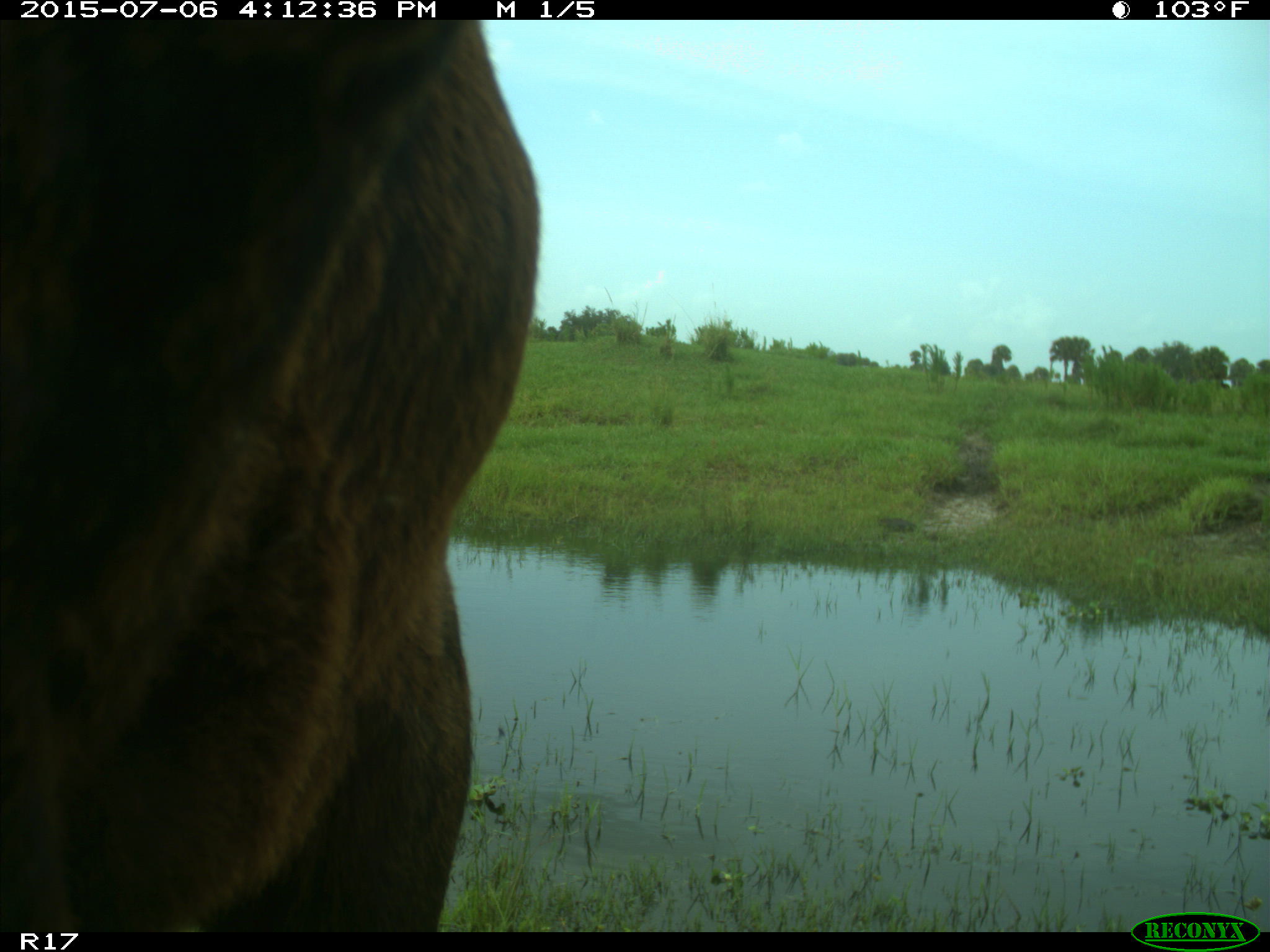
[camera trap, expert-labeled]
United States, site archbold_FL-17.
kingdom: Animalia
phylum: Chordata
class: Mammalia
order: Artiodactyla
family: Bovidae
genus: Bos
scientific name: Bos taurus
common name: domestic cow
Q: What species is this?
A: Bos taurus (domestic cow).